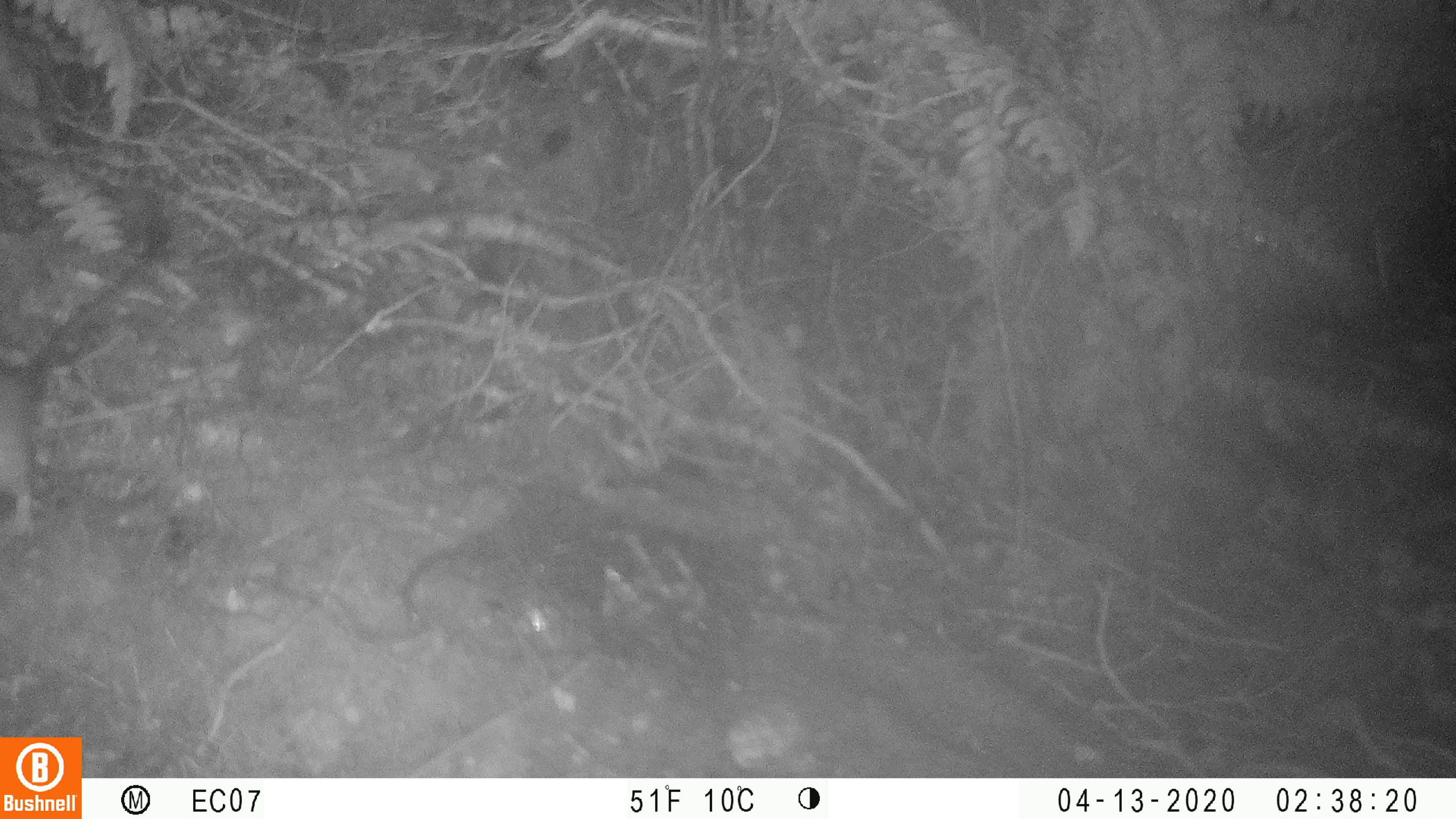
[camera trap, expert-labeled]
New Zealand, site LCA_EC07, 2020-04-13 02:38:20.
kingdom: Animalia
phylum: Chordata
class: Mammalia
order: Rodentia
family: Muridae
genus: Rattus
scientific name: Rattus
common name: rat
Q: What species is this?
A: Rat (Rattus).